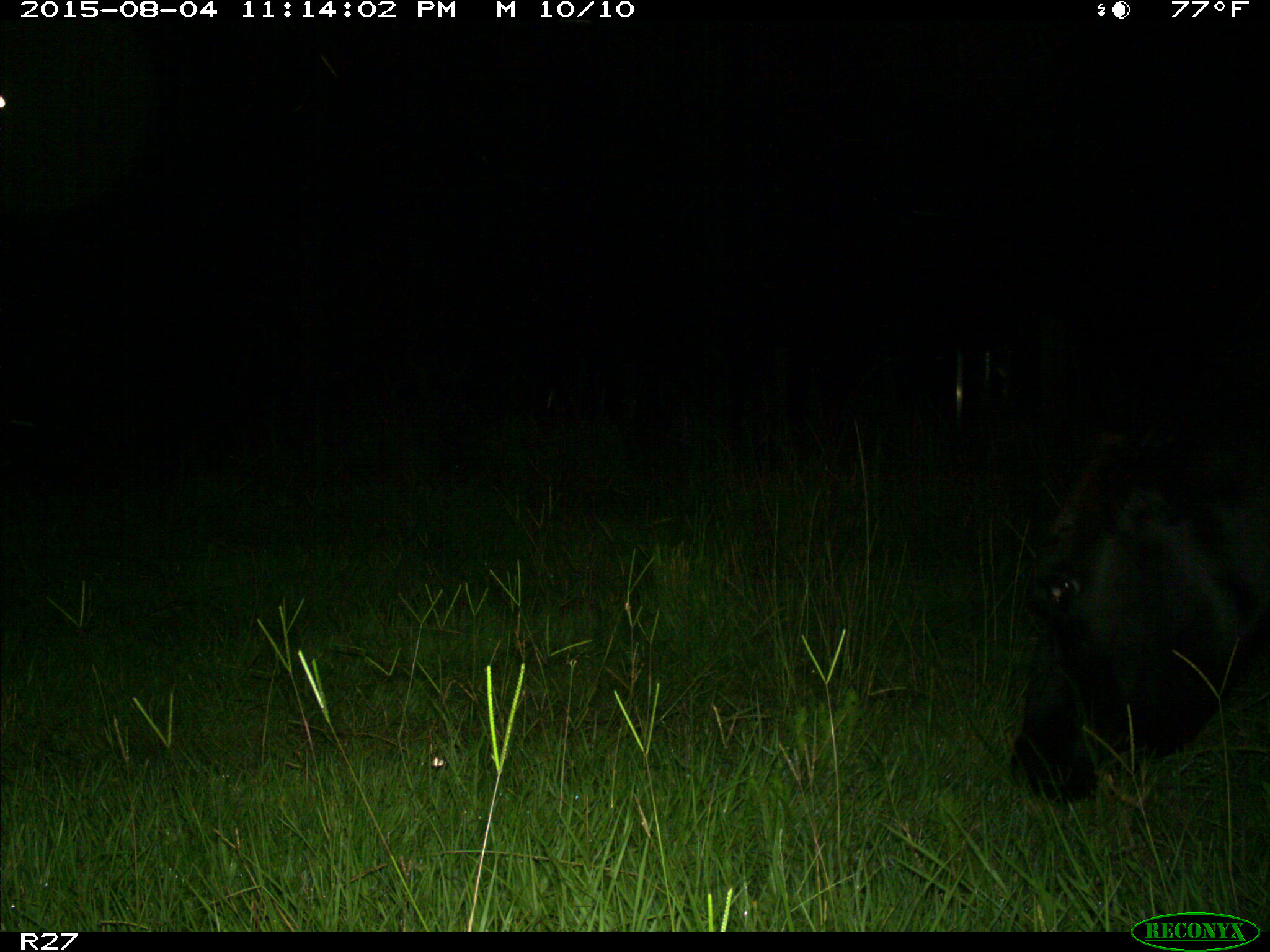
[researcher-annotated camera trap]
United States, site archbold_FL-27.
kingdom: Animalia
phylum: Chordata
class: Mammalia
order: Artiodactyla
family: Bovidae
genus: Bos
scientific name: Bos taurus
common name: domestic cow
Bos taurus (domestic cow).